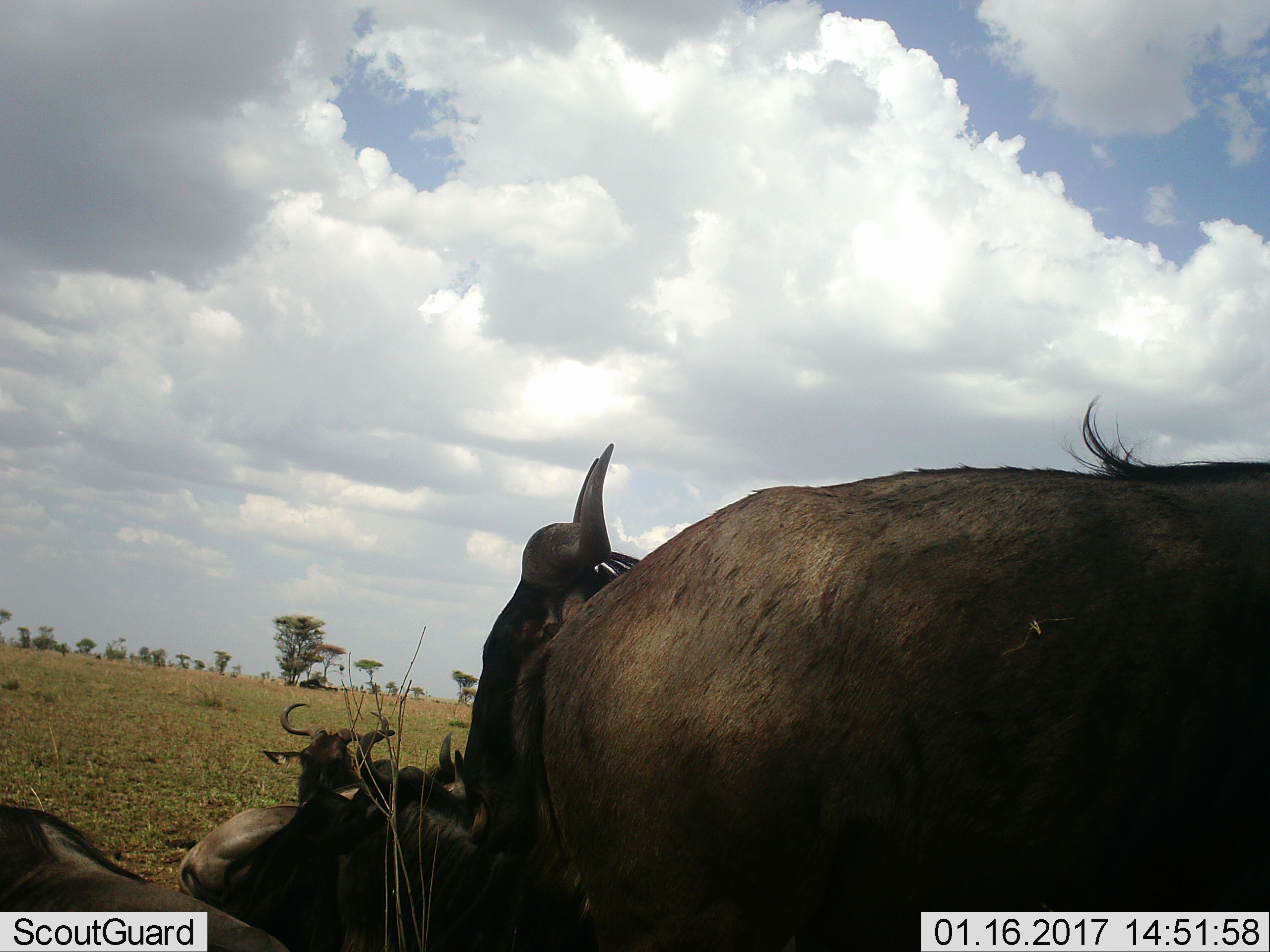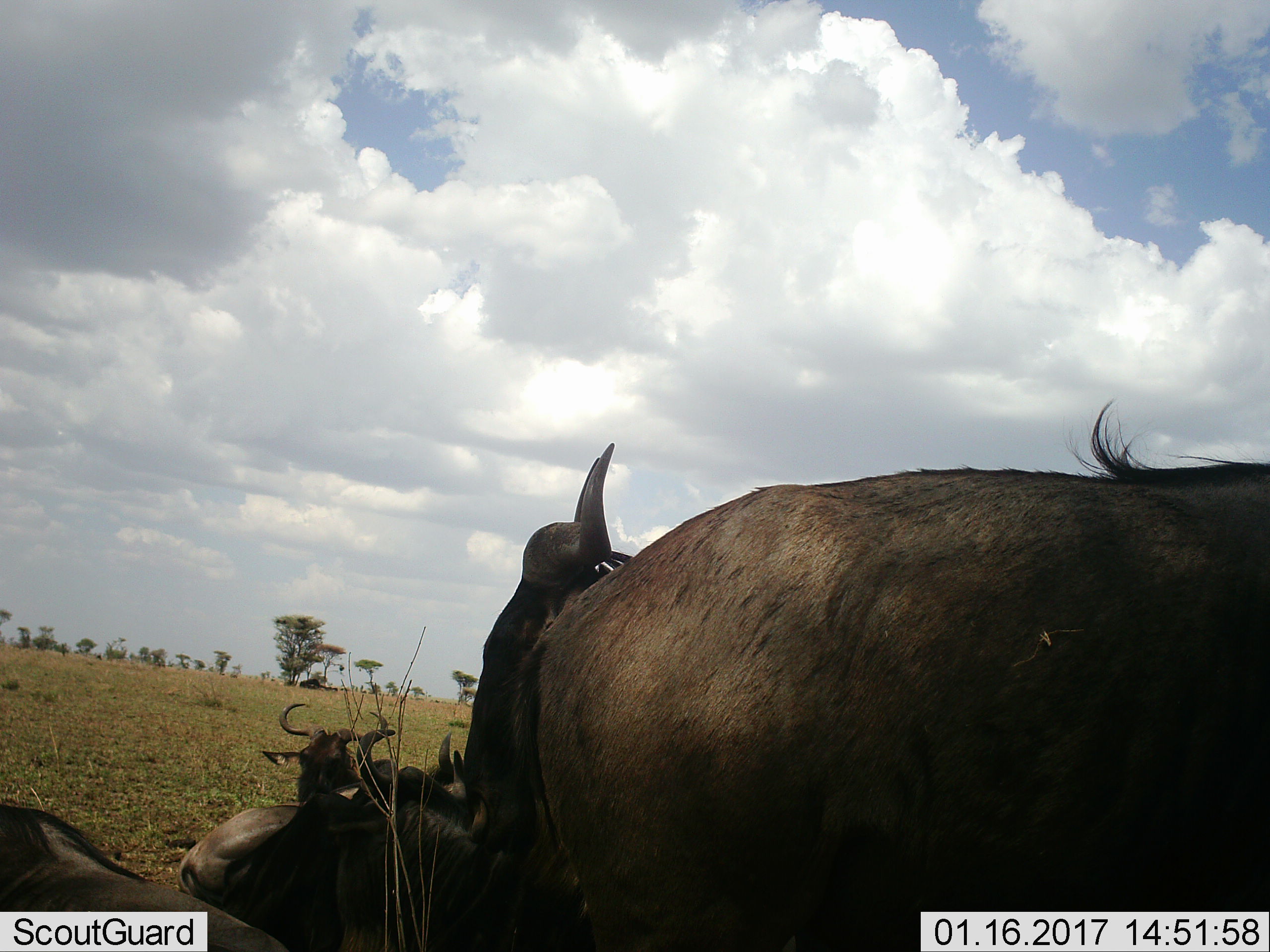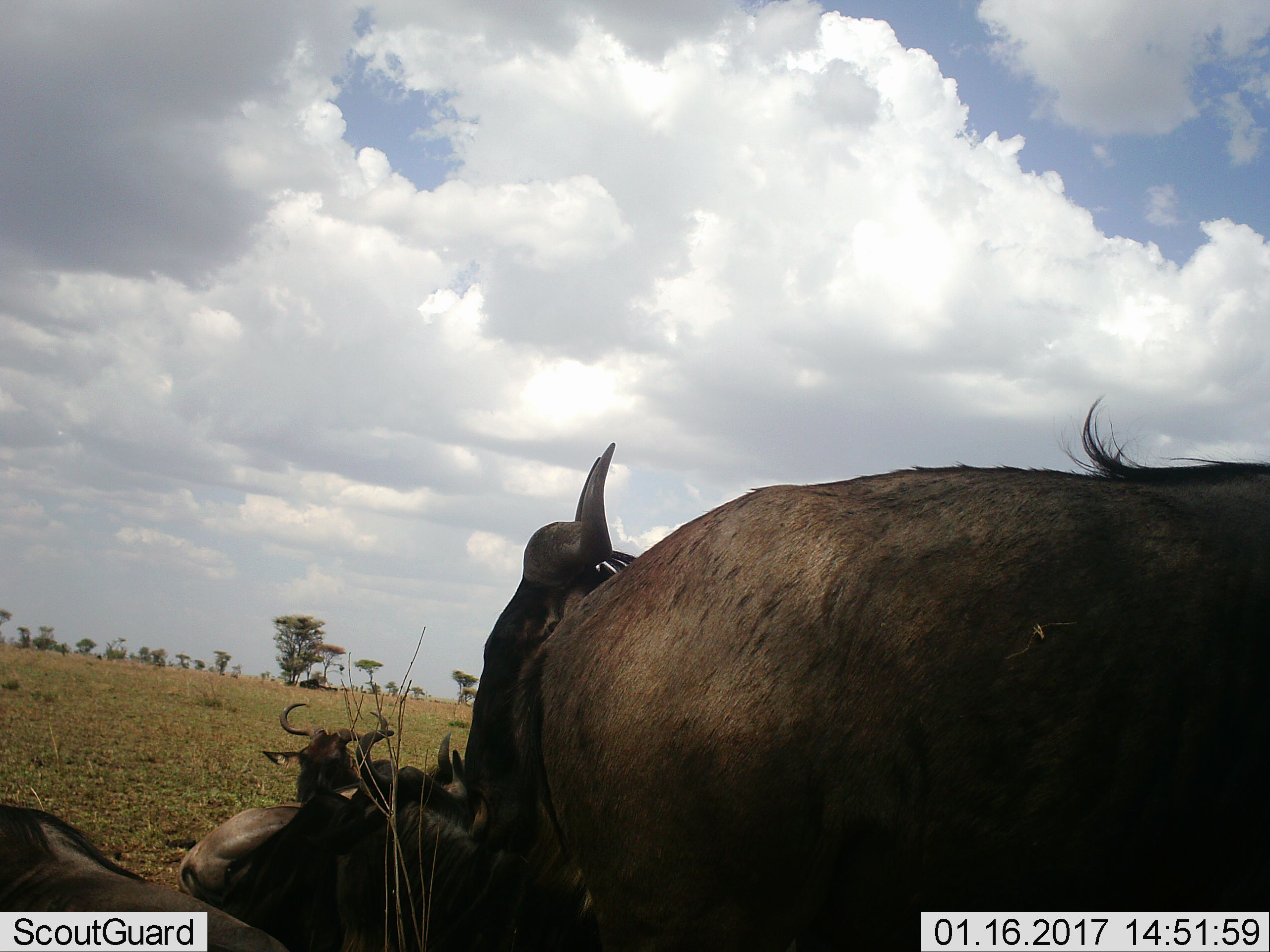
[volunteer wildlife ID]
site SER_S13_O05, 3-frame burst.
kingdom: Animalia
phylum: Chordata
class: Mammalia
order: Artiodactyla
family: Bovidae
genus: Connochaetes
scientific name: Connochaetes taurinus taurinus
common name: blue wildebeest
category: wildebeestblue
Wildebeestblue (blue wildebeest) (Connochaetes taurinus taurinus), count 6. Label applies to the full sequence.